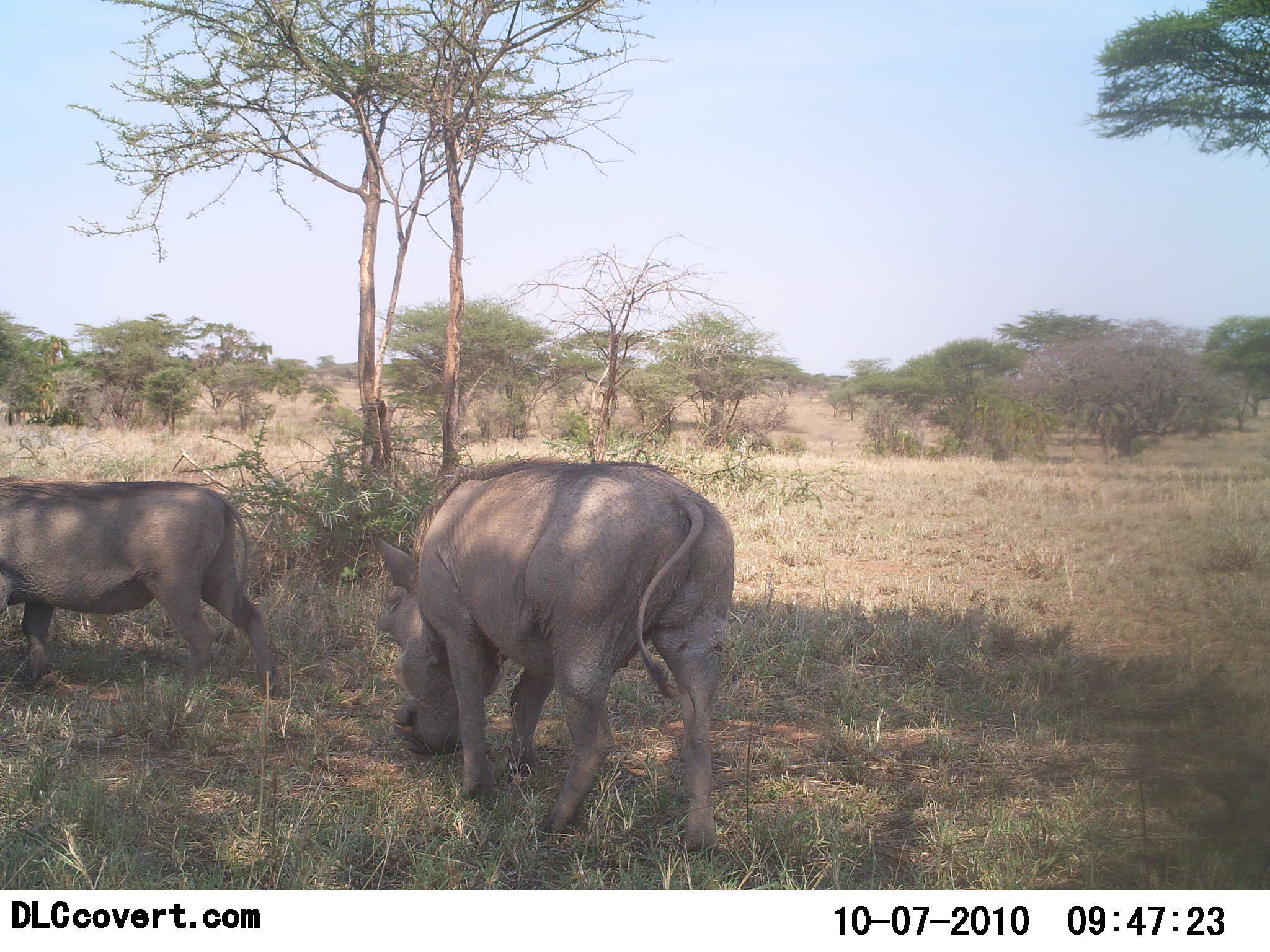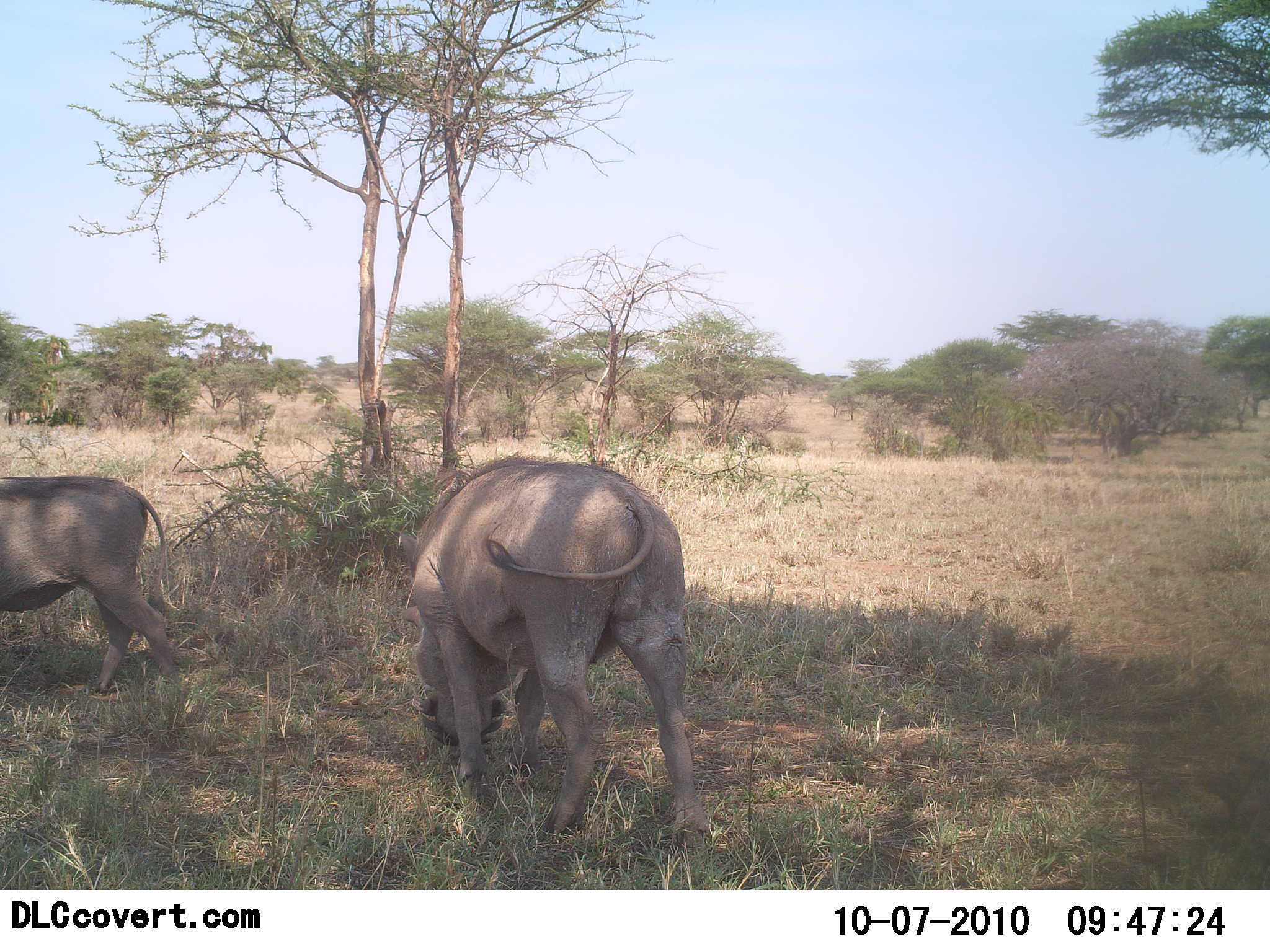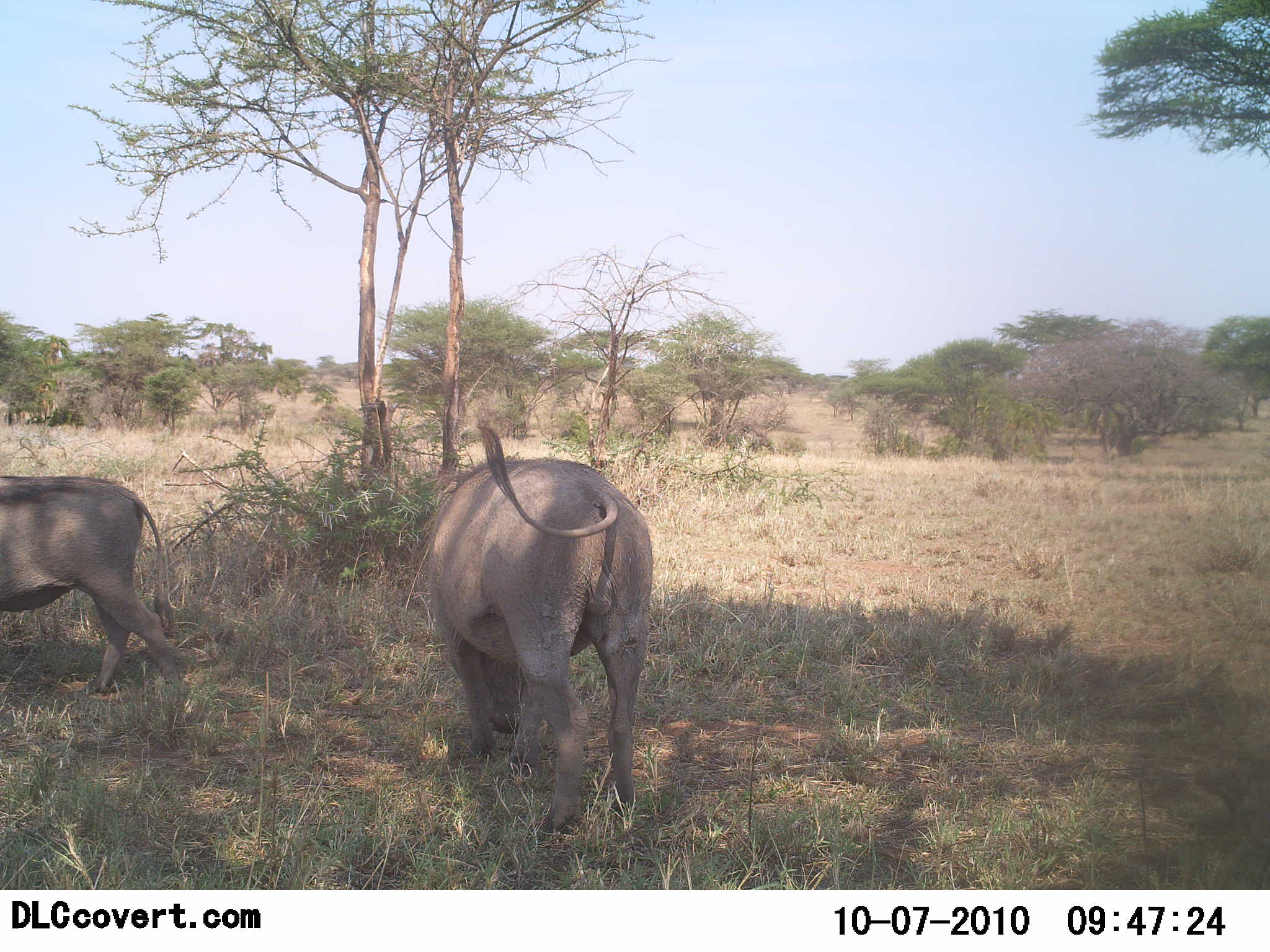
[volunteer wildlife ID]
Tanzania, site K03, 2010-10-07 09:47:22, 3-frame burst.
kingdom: Animalia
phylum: Chordata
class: Mammalia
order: Artiodactyla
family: Suidae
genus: Phacochoerus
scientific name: Phacochoerus africanus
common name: warthog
Warthog (Phacochoerus africanus), count 2. Behavior (volunteer vote fractions): standing 31%, resting 0%, moving 56%, interacting 0%. Young present (vote fraction): 0%. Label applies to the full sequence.